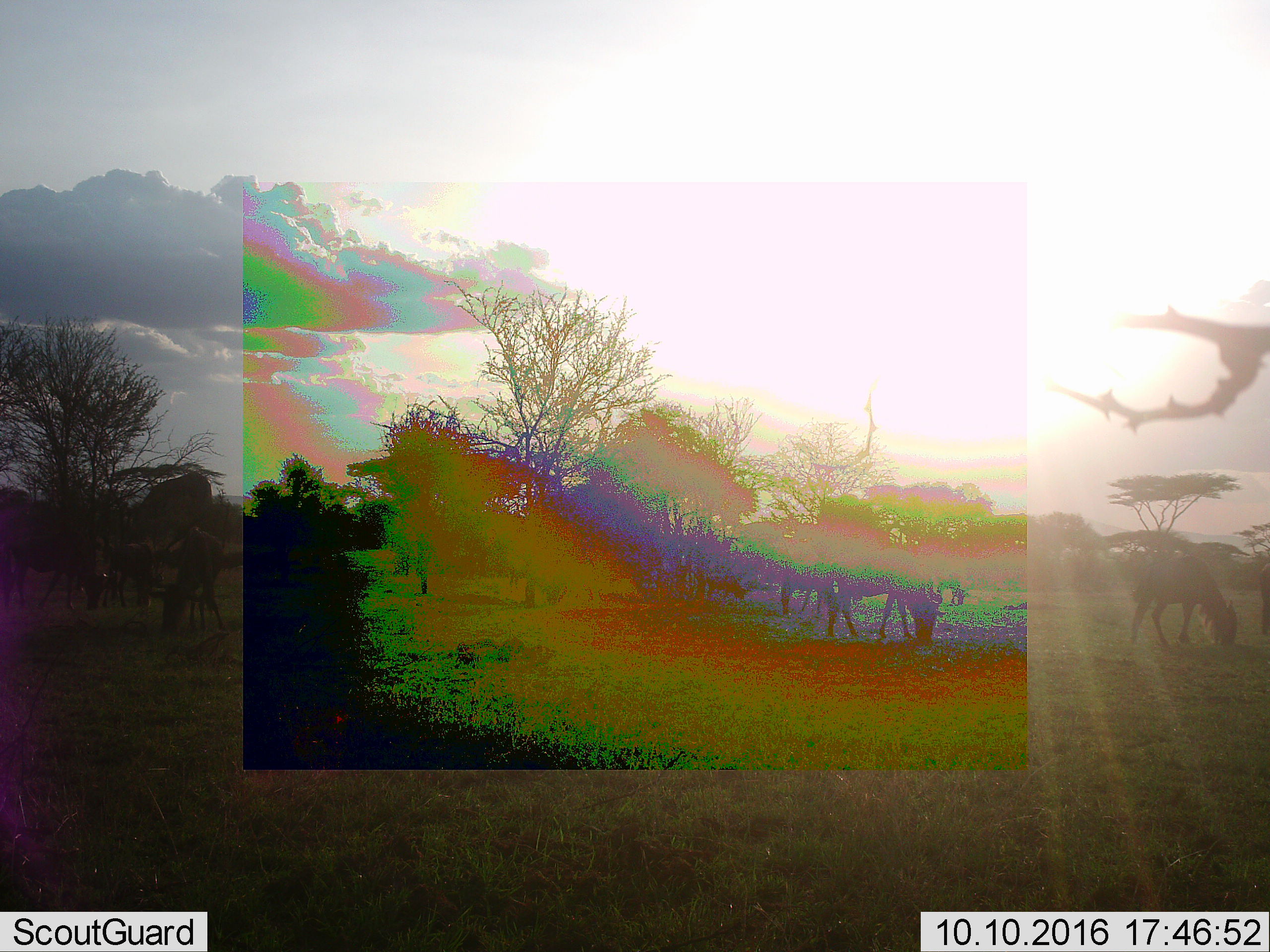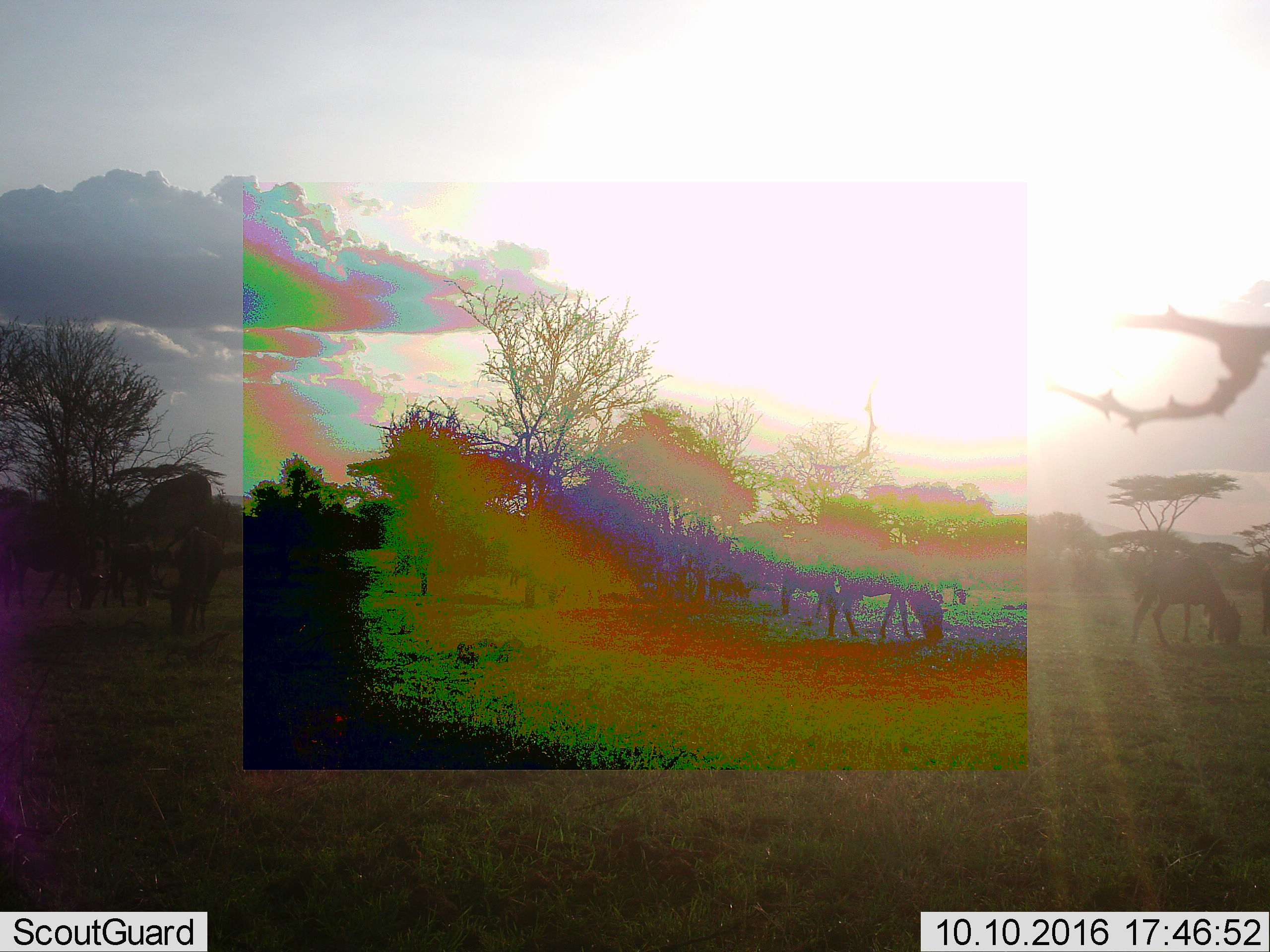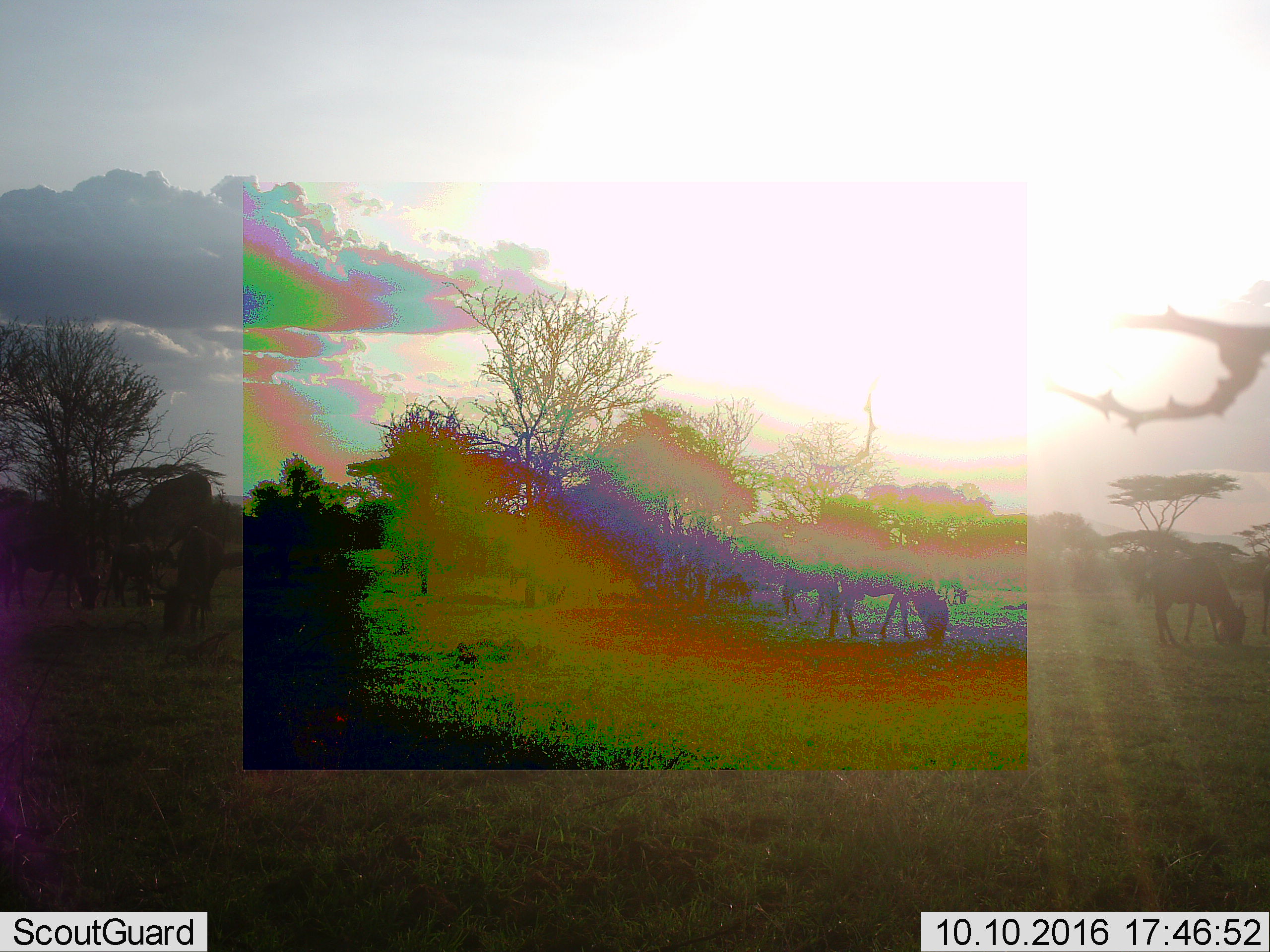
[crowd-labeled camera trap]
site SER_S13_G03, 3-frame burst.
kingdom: Animalia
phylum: Chordata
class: Mammalia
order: Artiodactyla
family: Bovidae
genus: Connochaetes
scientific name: Connochaetes taurinus taurinus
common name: blue wildebeest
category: wildebeestblue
Wildebeestblue (blue wildebeest) (Connochaetes taurinus taurinus), count 9. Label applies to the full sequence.